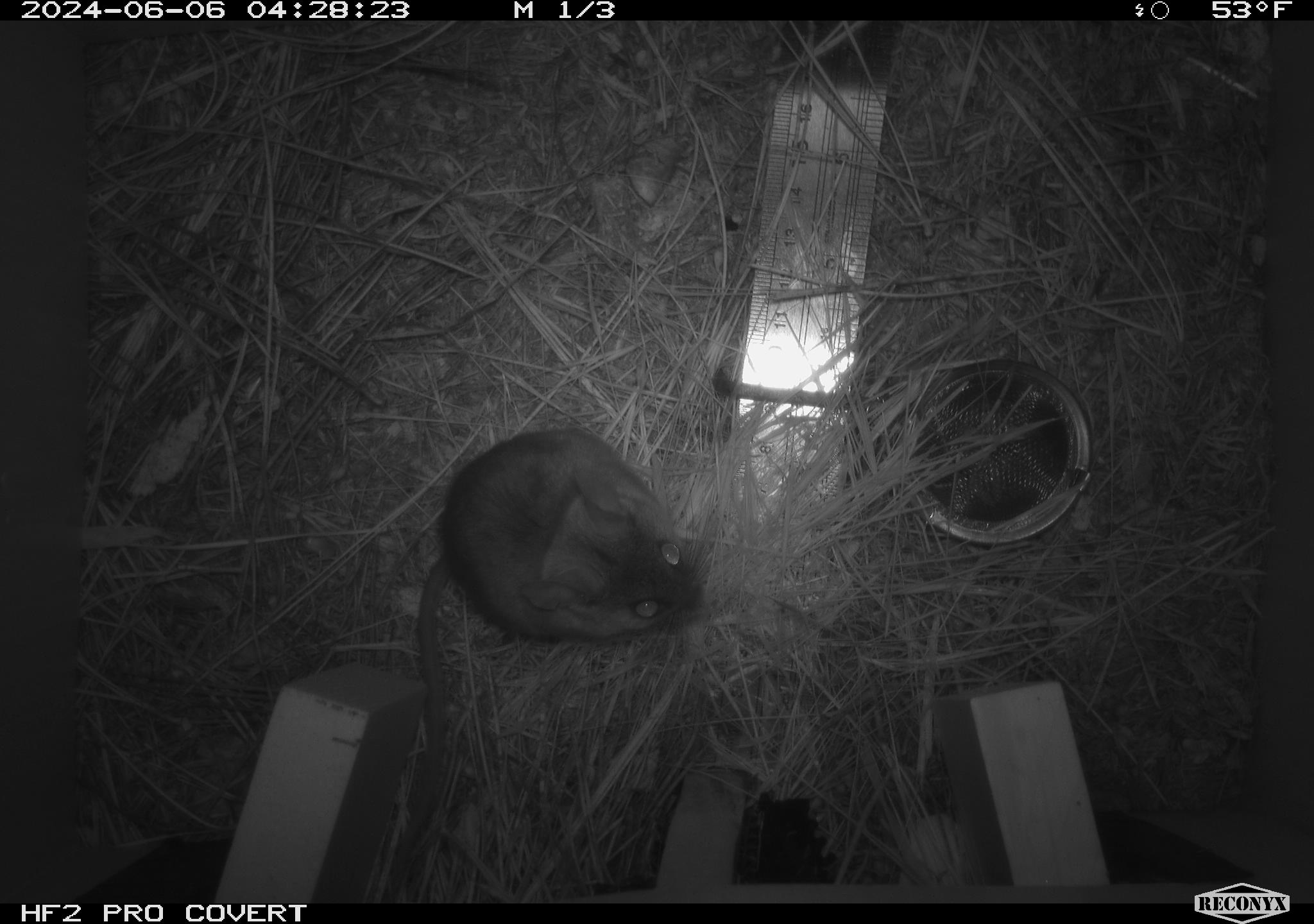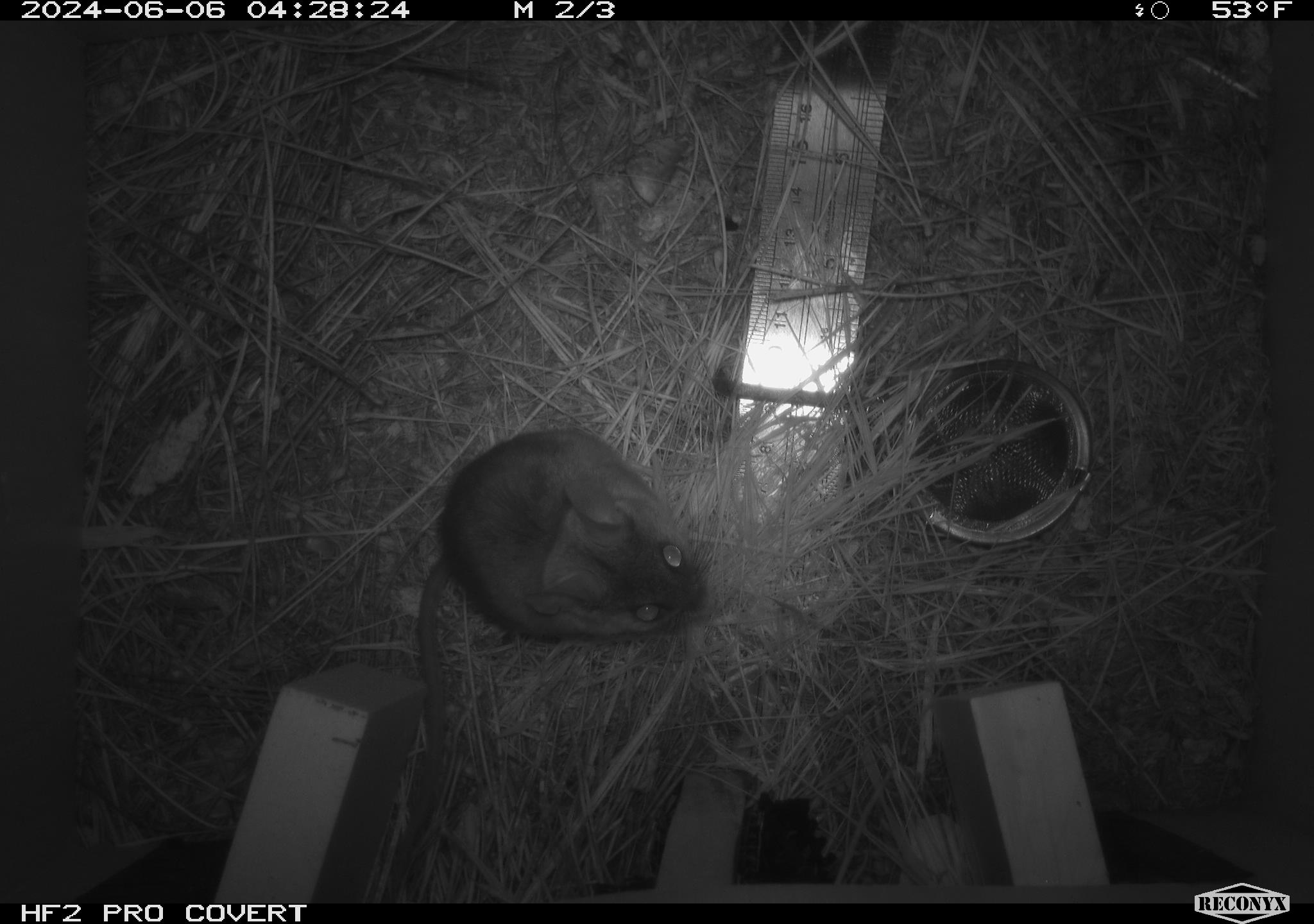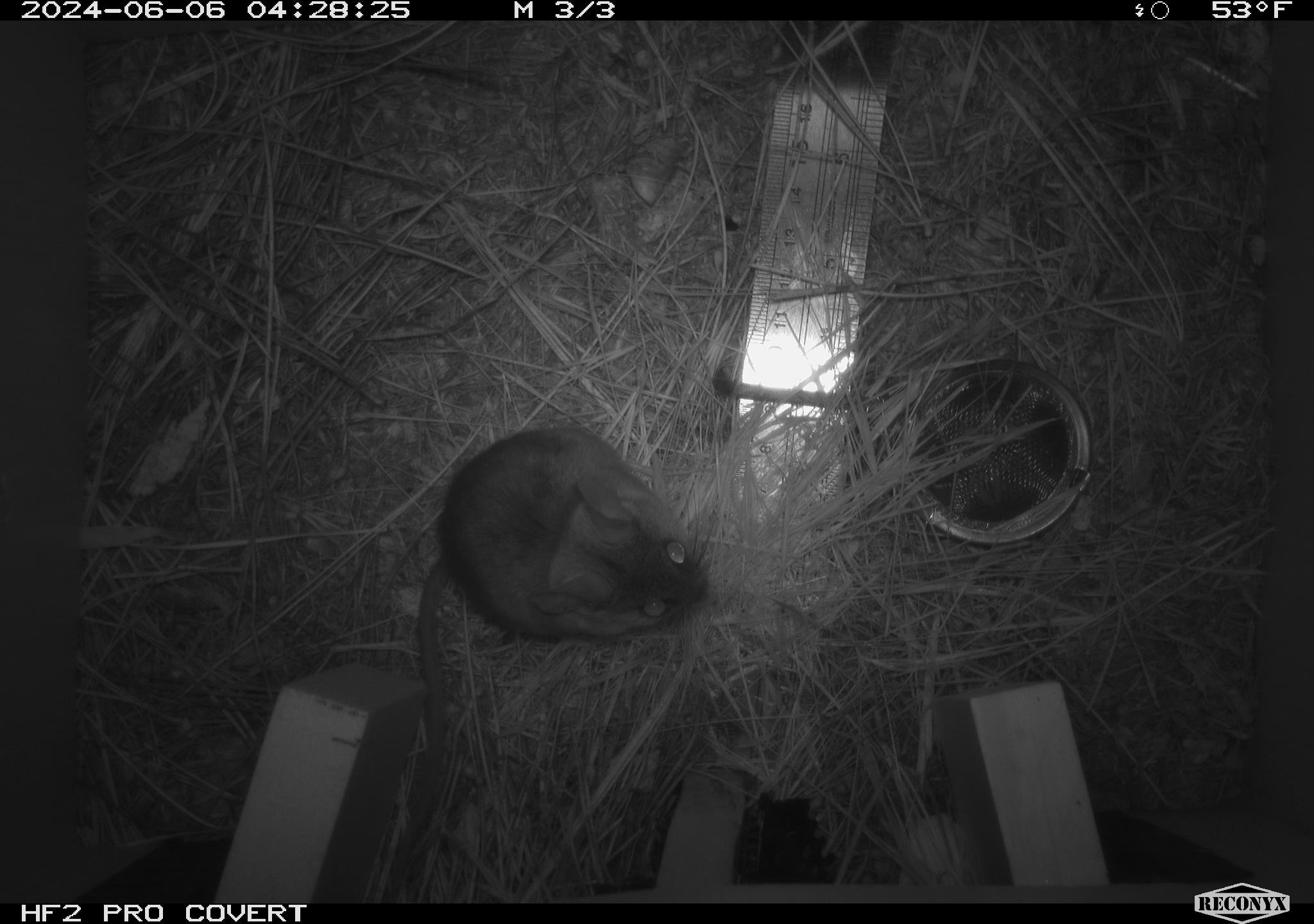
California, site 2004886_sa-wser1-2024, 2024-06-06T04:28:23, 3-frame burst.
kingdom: Animalia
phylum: Chordata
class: Mammalia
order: Rodentia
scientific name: Rodentia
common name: mouse species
Mouse species (Rodentia).